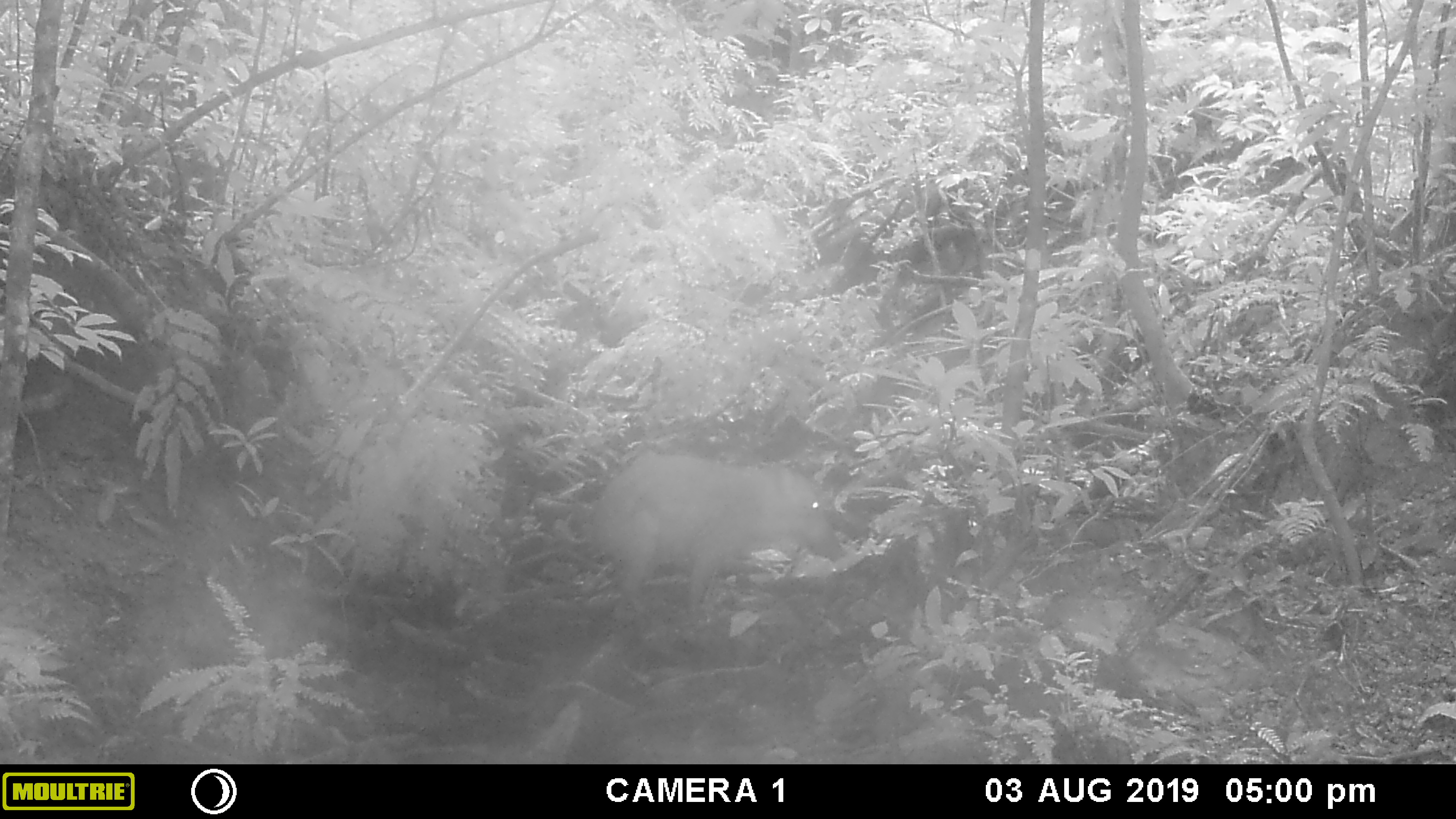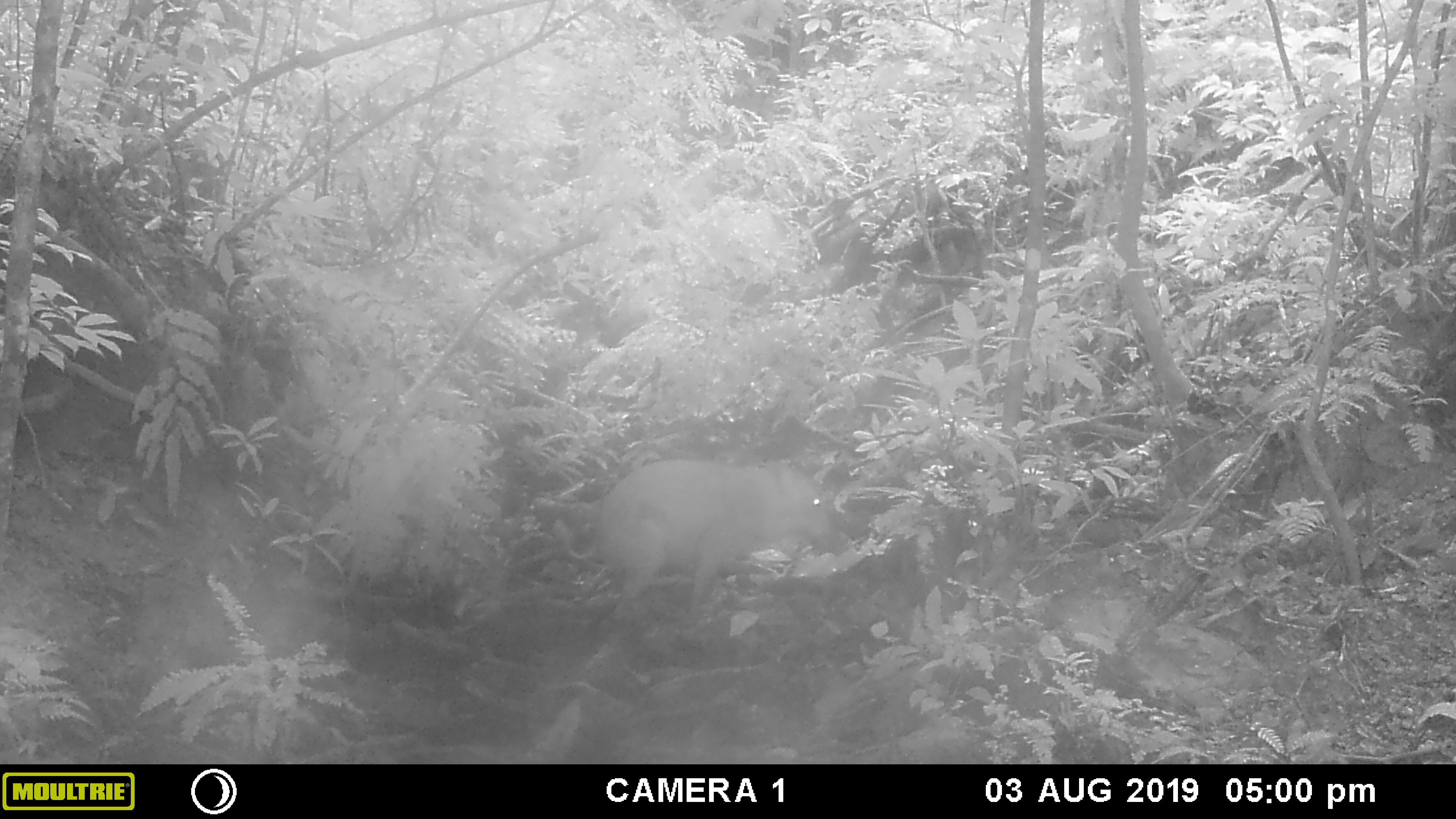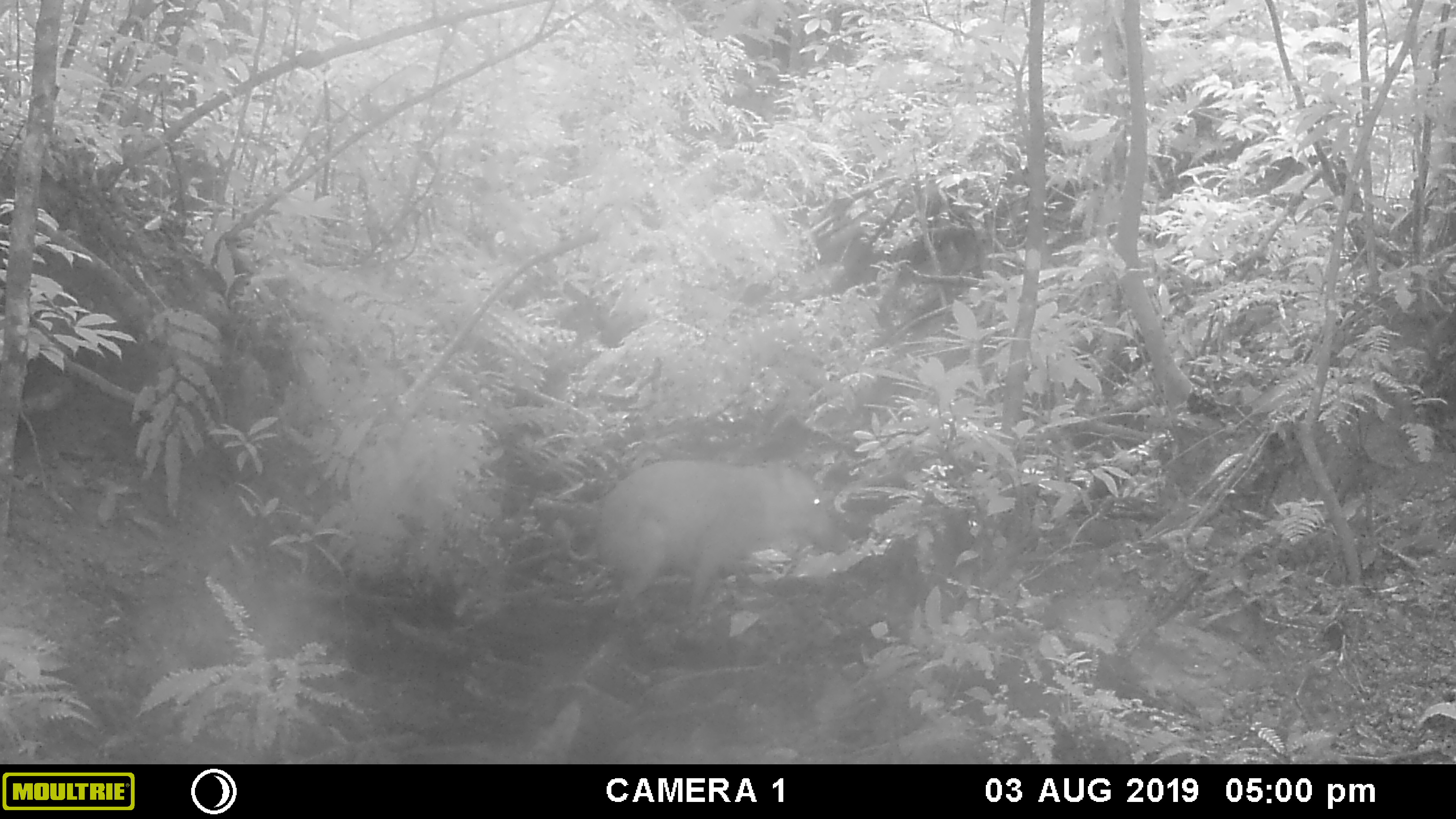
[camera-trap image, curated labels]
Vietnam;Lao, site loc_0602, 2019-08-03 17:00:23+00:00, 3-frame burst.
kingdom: Animalia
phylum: Chordata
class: Mammalia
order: Artiodactyla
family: Suidae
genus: Sus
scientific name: Sus scrofa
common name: eurasian wild pig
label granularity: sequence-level